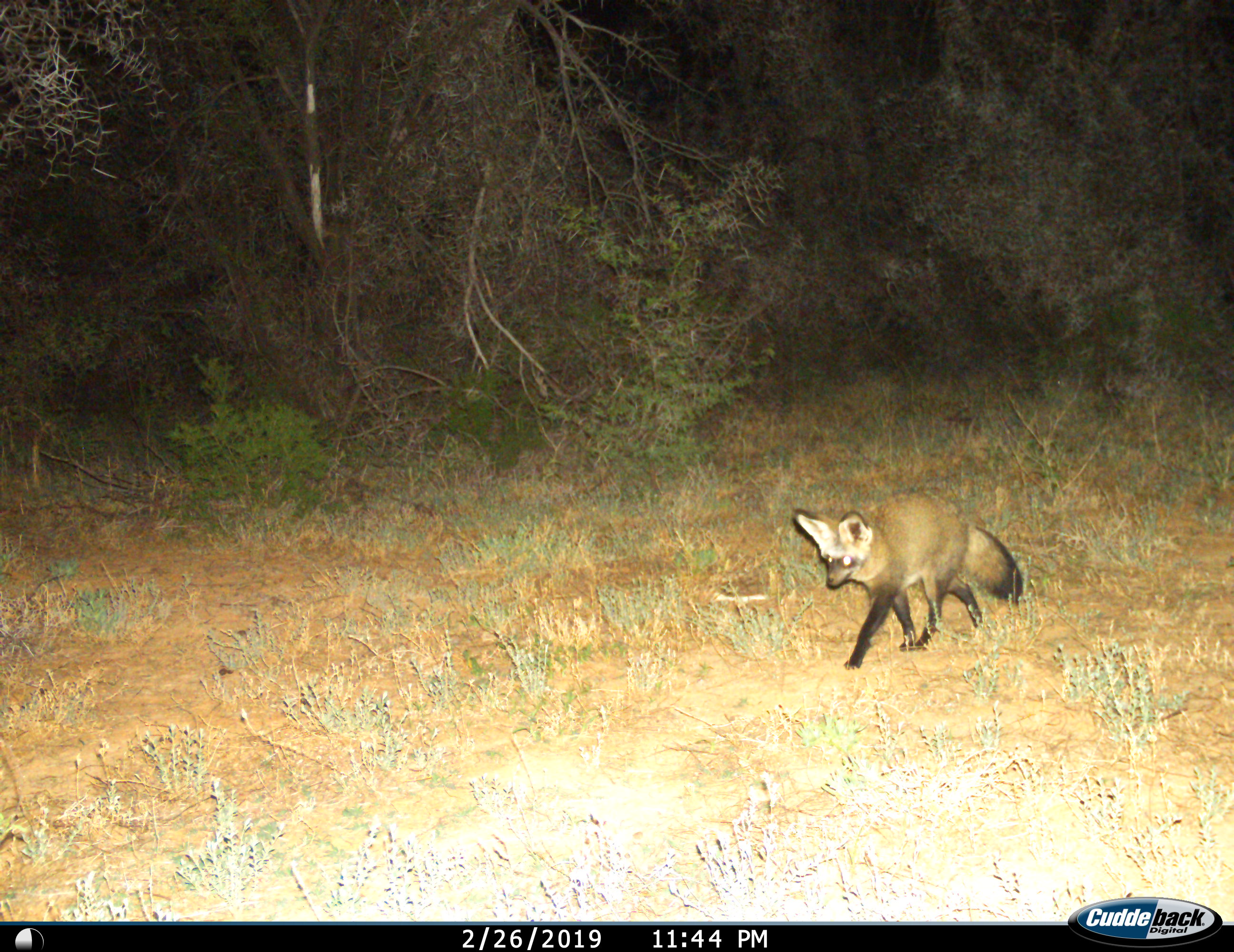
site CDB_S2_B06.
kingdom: Animalia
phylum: Chordata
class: Mammalia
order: Carnivora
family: Canidae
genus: Otocyon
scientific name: Otocyon megalotis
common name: bat-eared fox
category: foxbateared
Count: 1.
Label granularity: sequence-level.